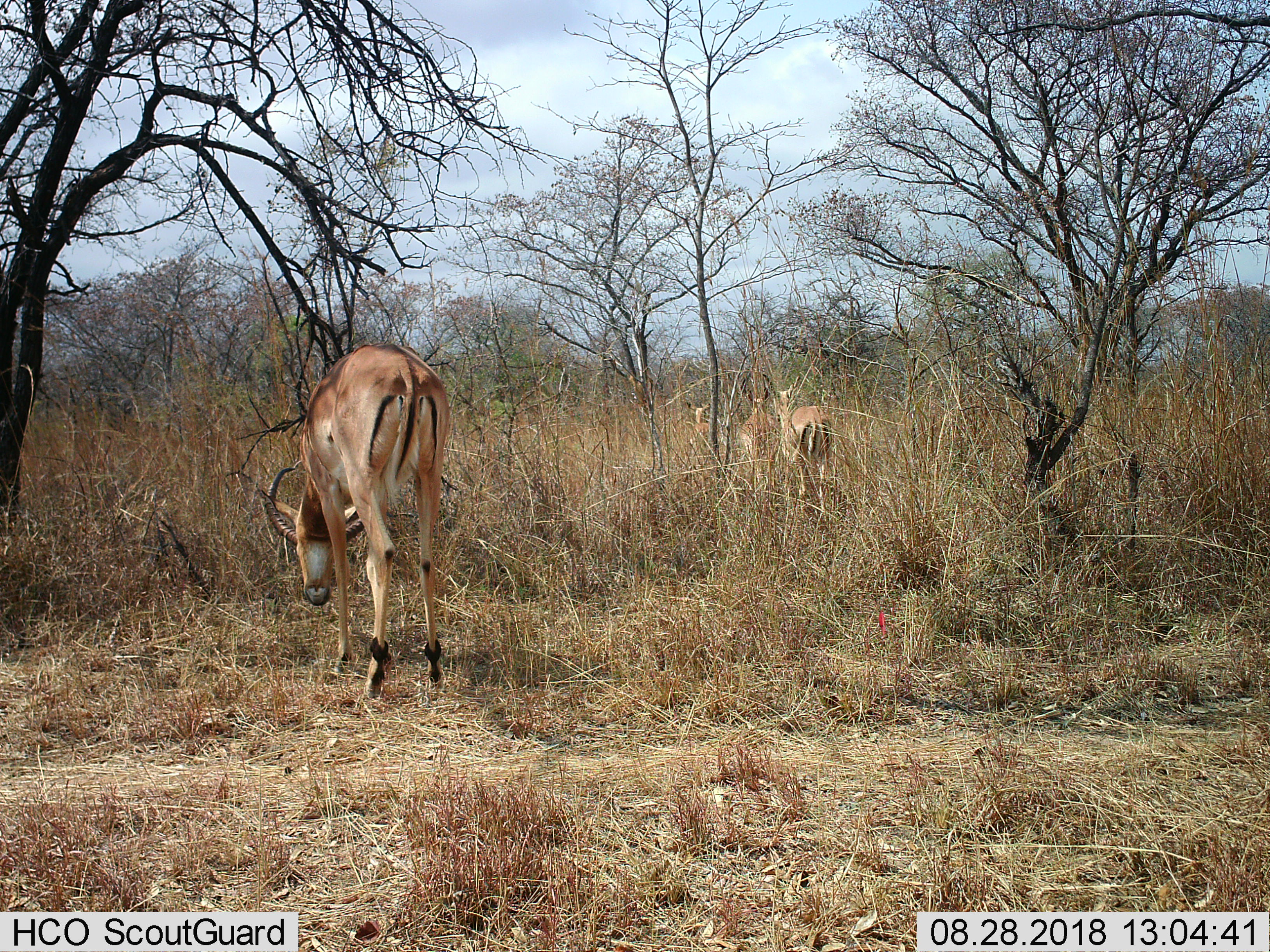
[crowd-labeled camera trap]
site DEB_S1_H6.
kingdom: Animalia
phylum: Chordata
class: Mammalia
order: Artiodactyla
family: Bovidae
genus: Aepyceros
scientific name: Aepyceros melampus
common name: impala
Impala (Aepyceros melampus), count 4. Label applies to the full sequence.